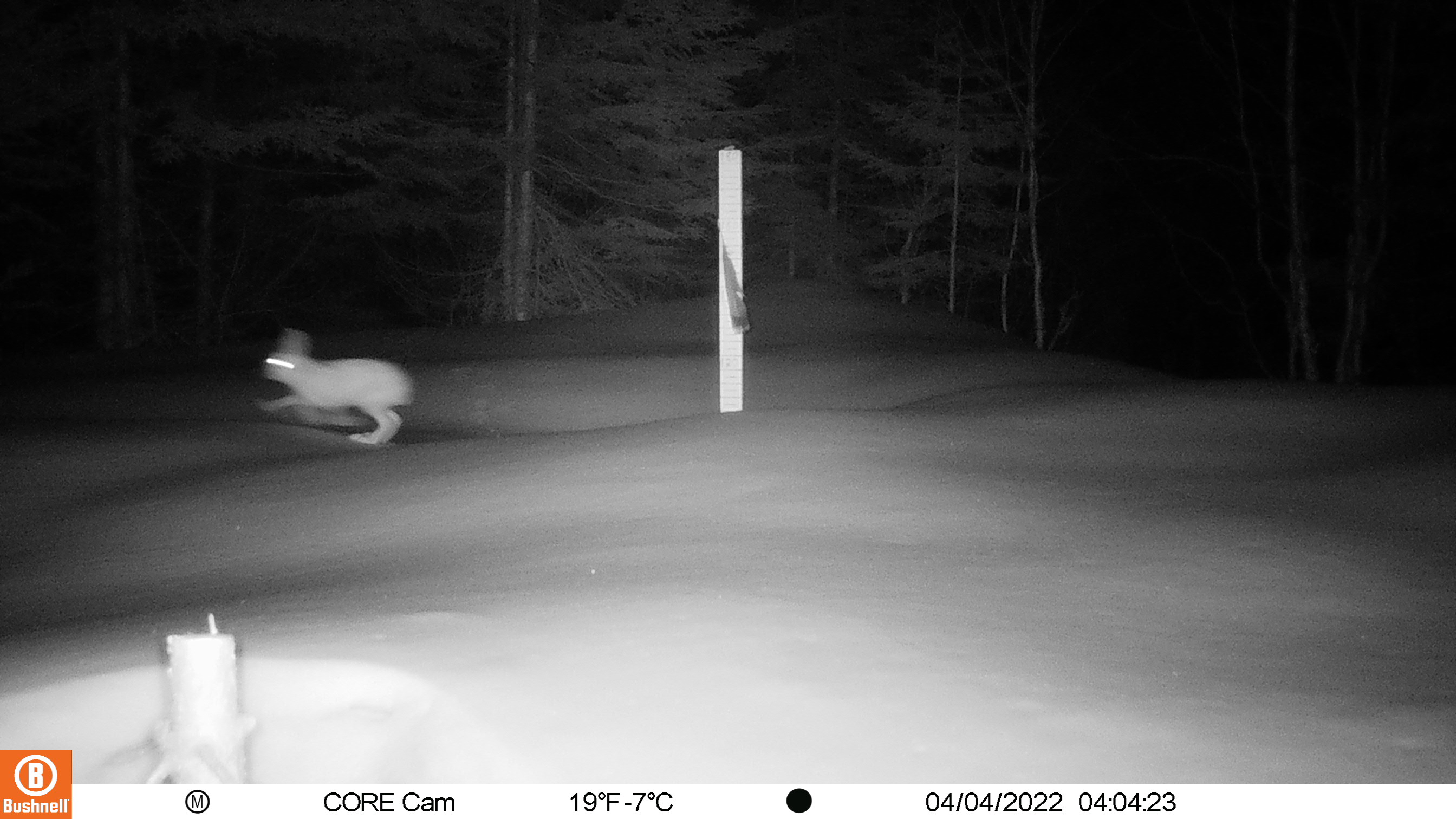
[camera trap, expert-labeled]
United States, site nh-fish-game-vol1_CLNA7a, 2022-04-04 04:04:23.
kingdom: Animalia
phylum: Chordata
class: Mammalia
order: Lagomorpha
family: Leporidae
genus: Lepus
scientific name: Lepus americanus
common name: snowshoe hare